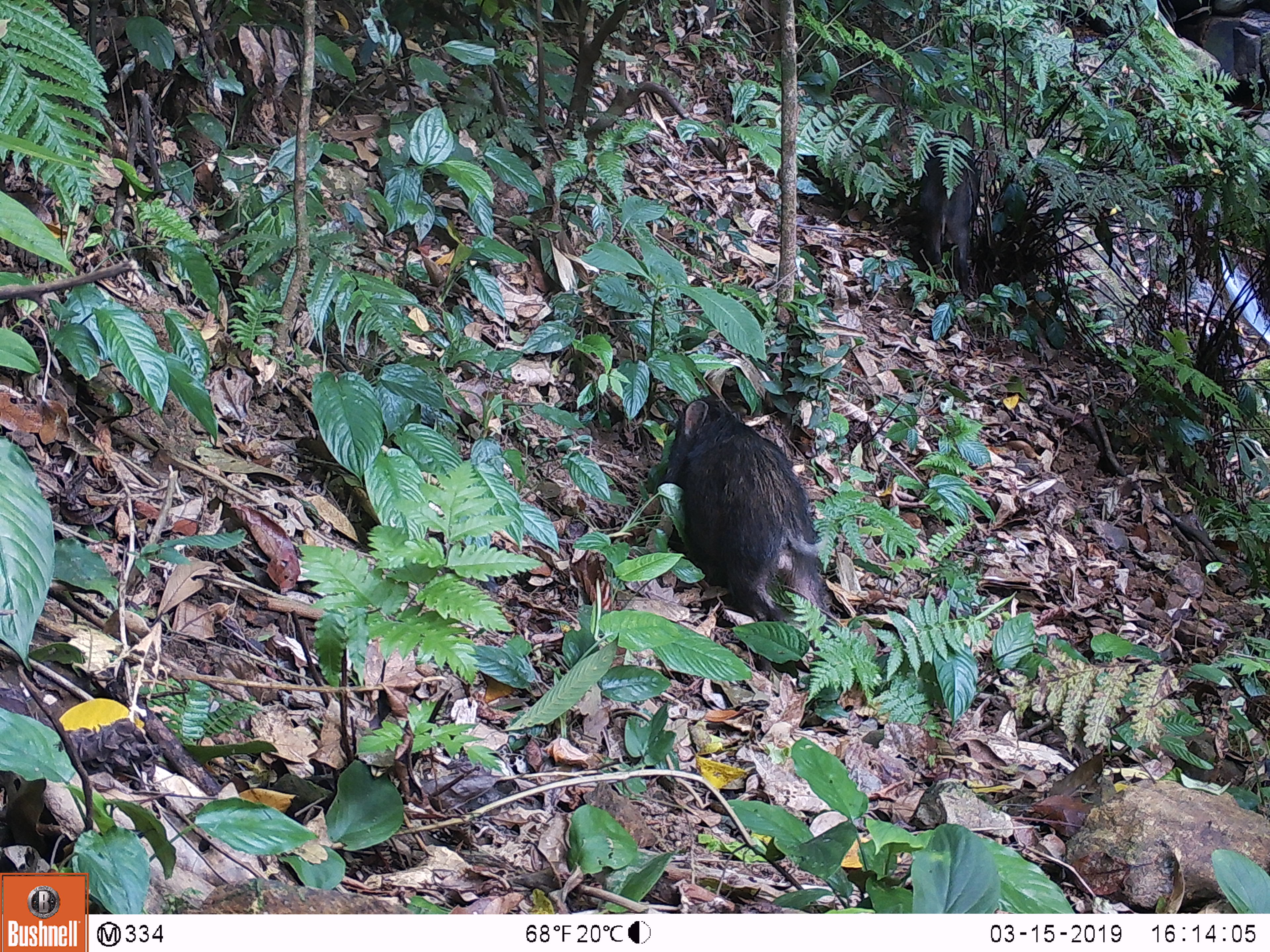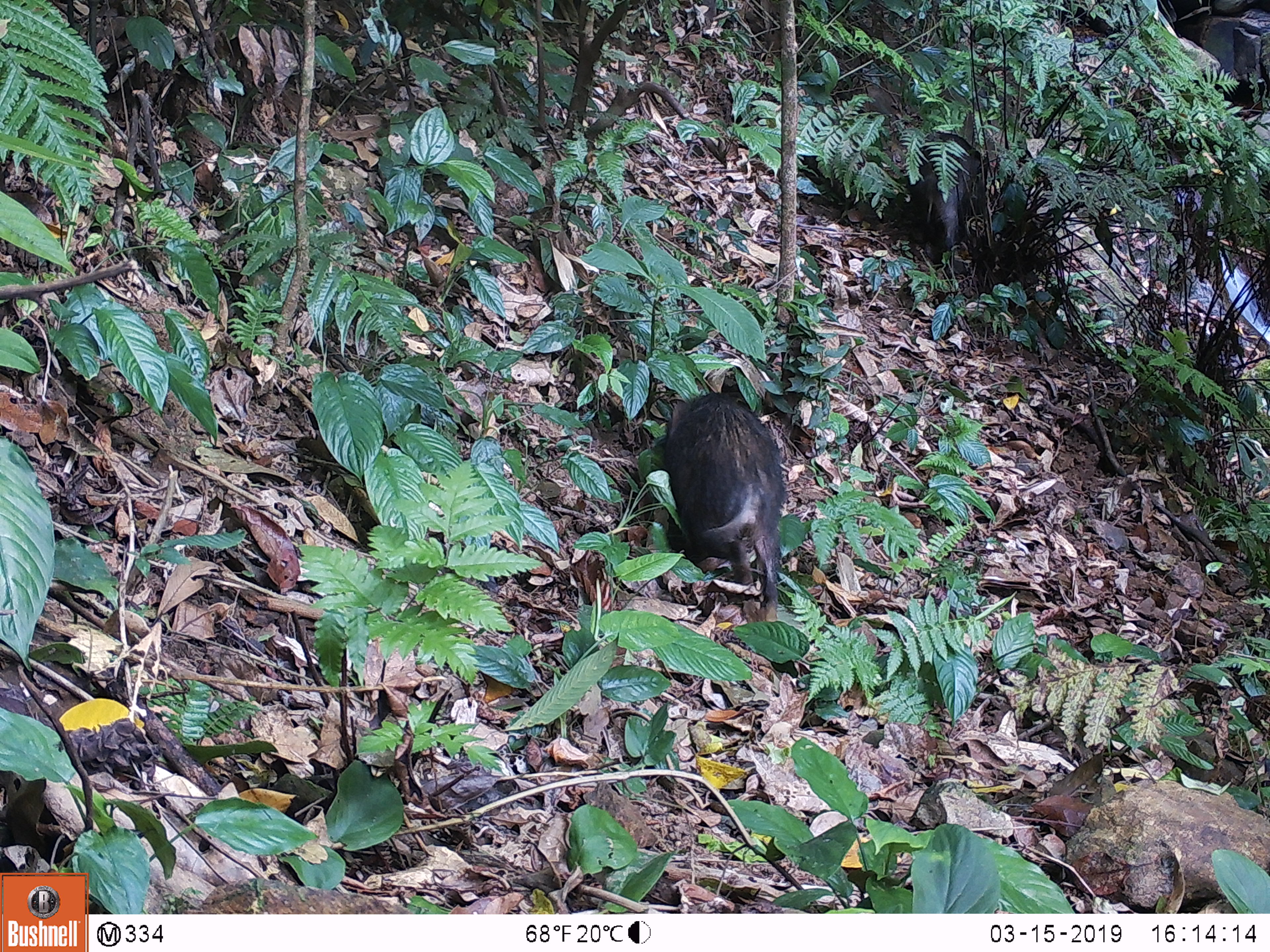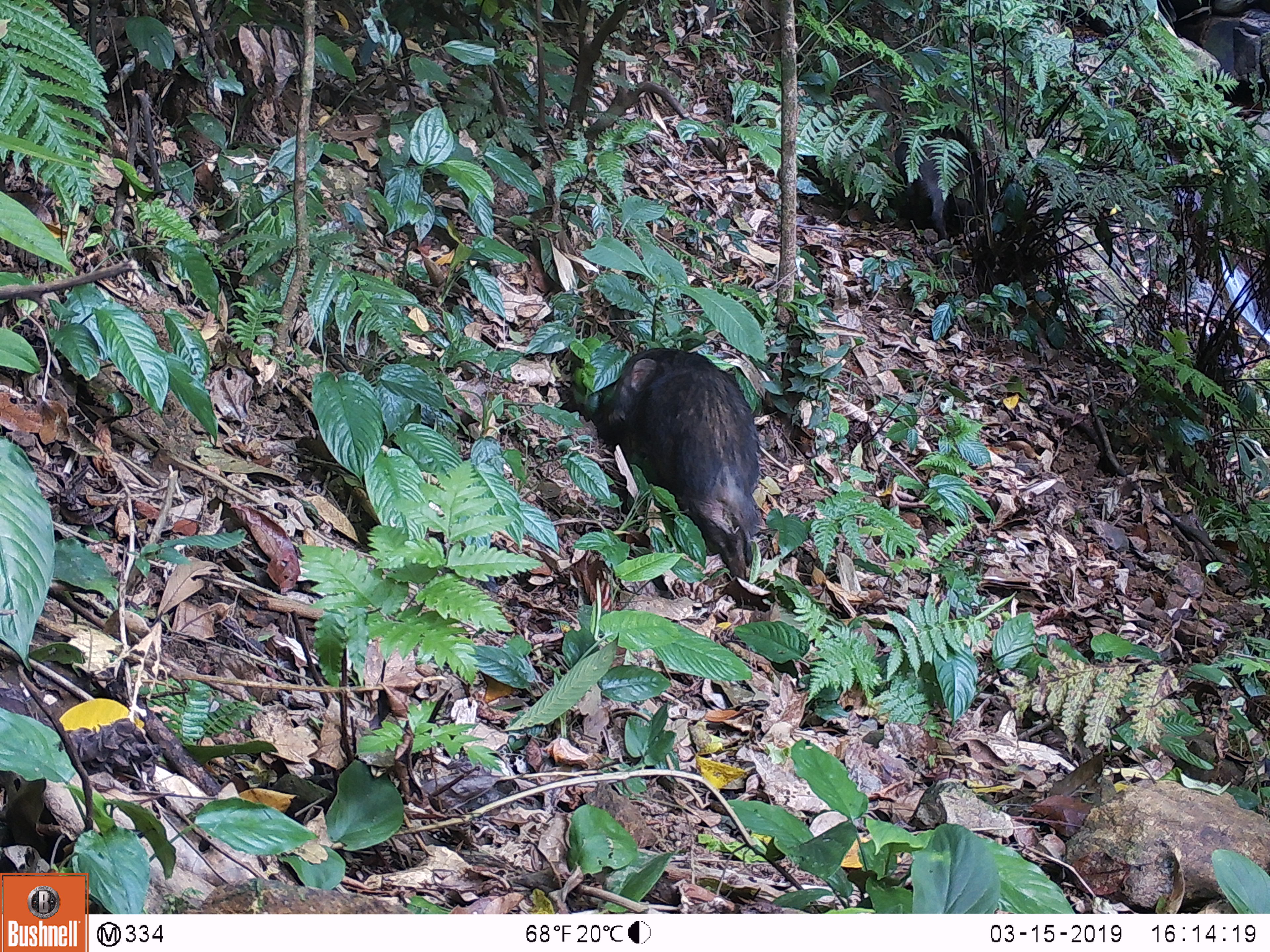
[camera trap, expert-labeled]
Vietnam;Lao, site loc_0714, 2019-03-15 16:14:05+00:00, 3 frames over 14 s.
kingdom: Animalia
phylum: Chordata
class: Mammalia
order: Artiodactyla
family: Suidae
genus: Sus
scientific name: Sus scrofa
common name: eurasian wild pig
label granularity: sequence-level